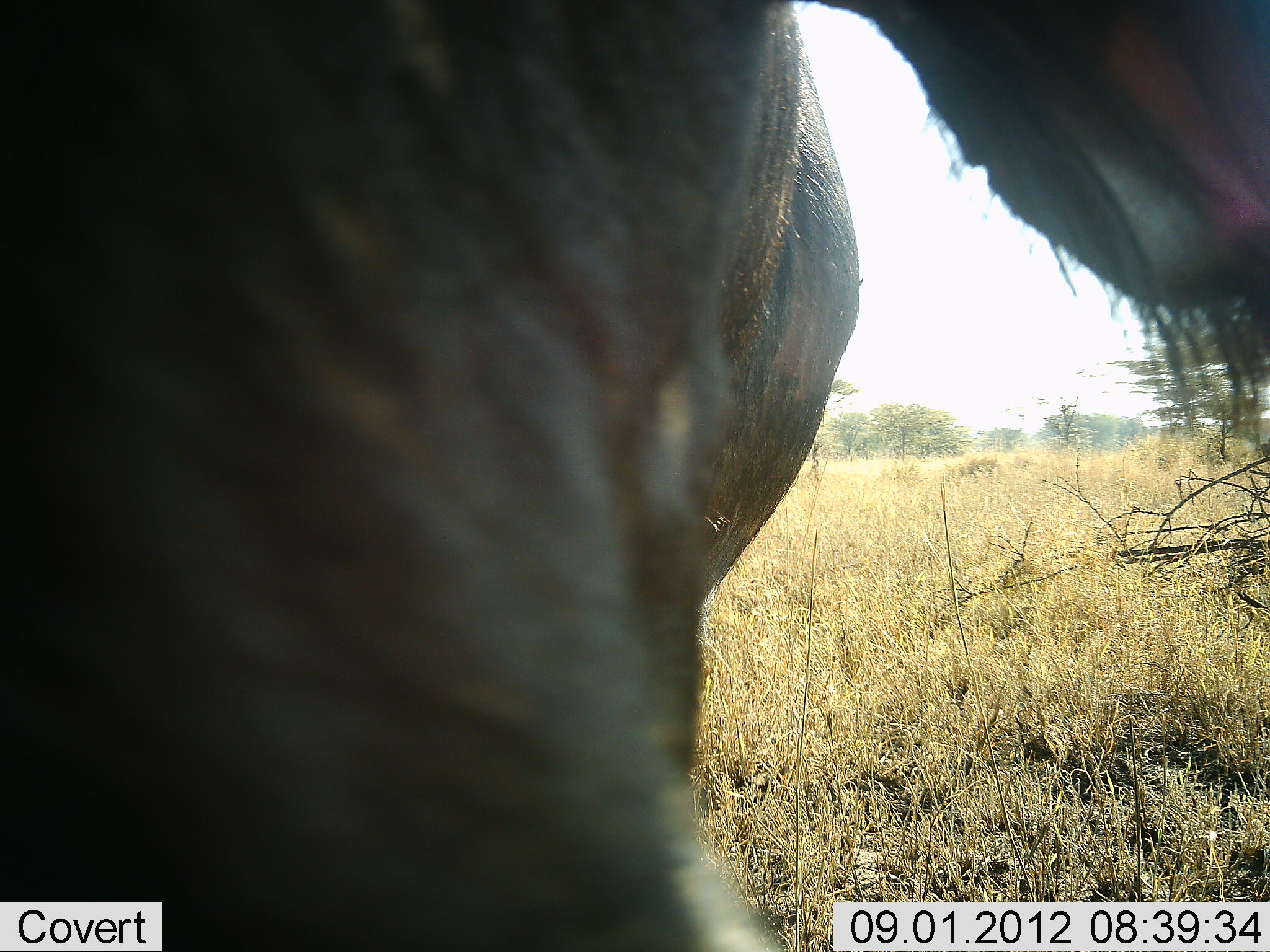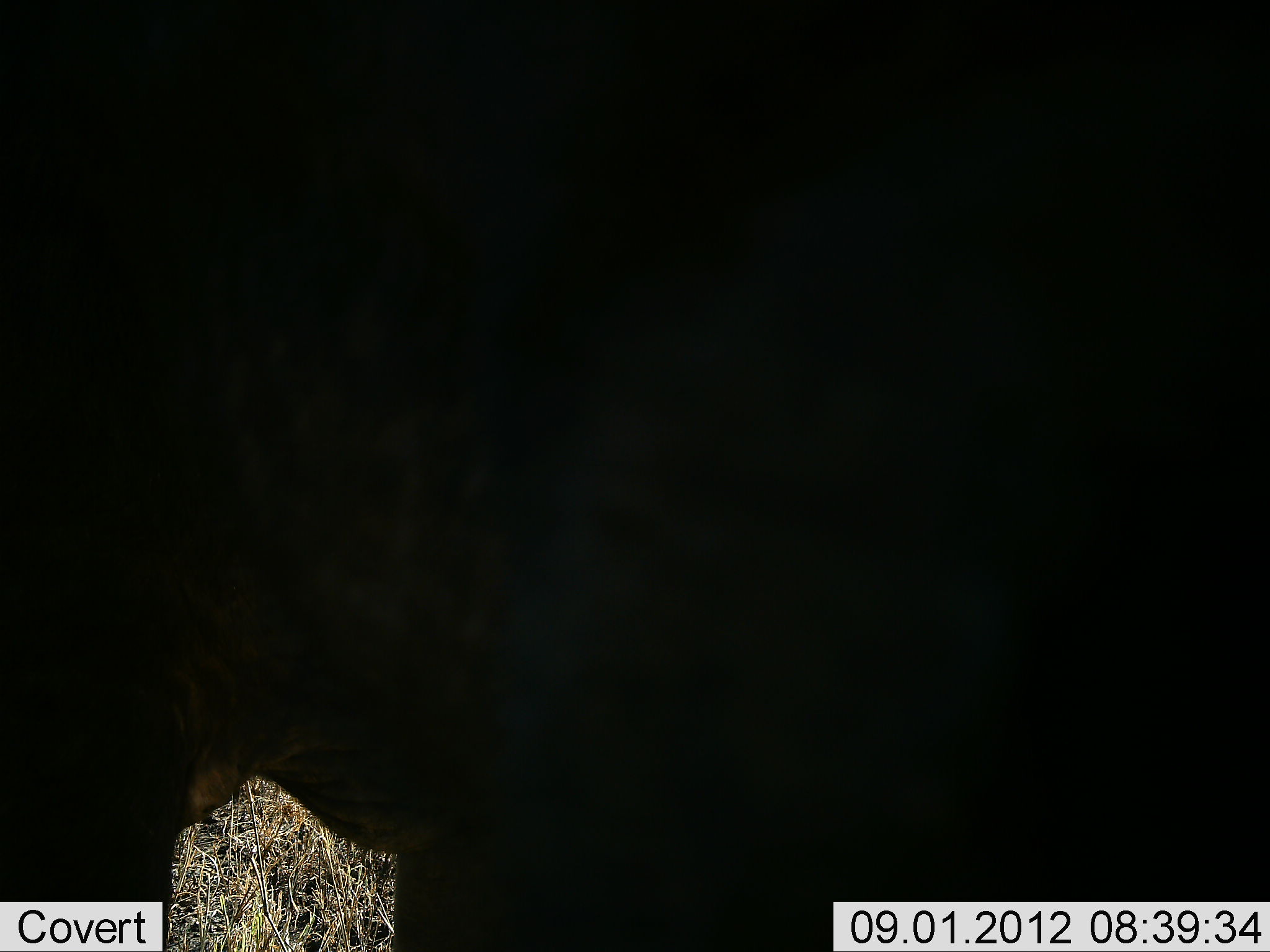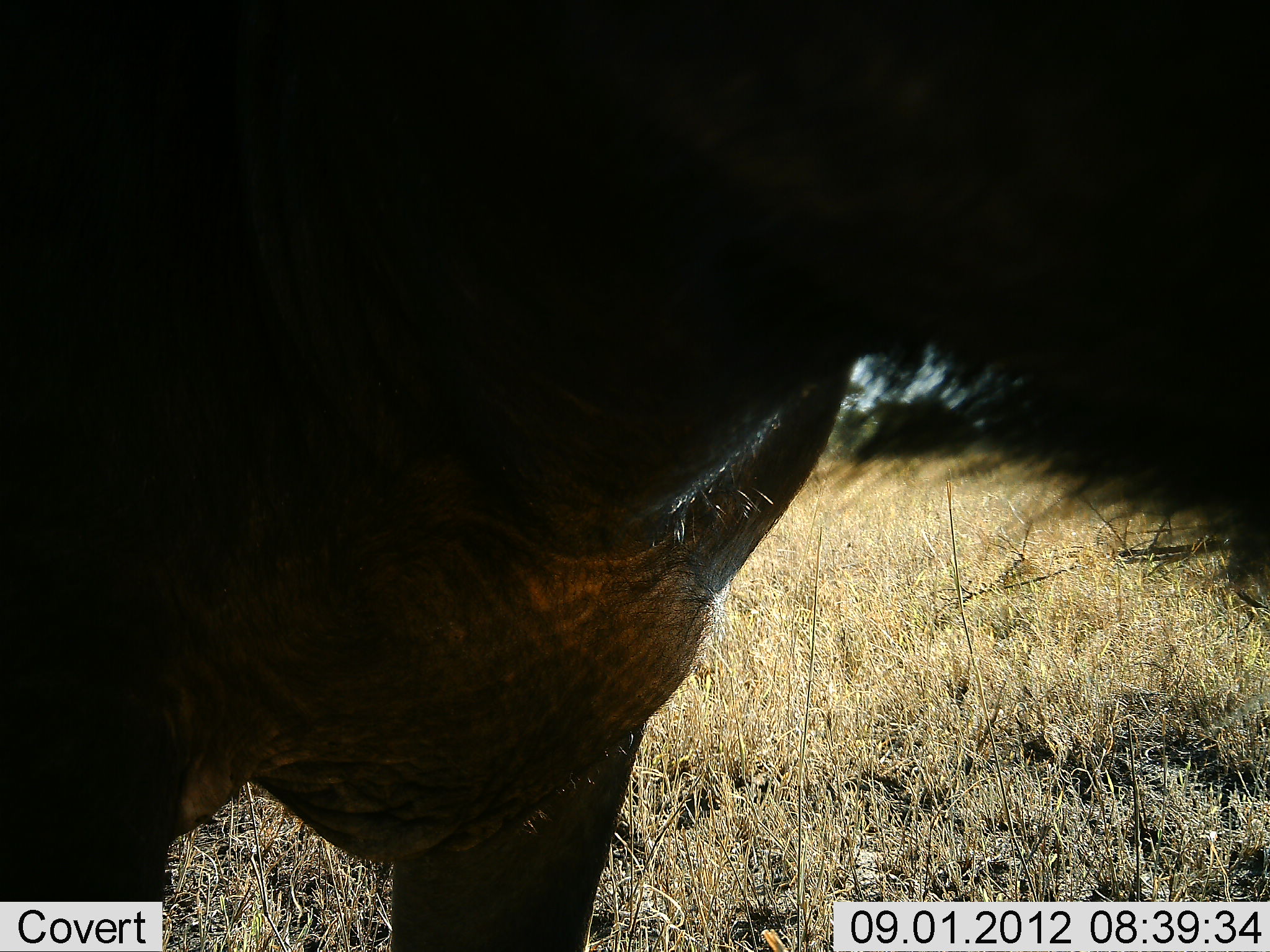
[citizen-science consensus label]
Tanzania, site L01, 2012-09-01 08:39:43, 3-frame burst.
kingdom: Animalia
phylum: Chordata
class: Mammalia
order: Artiodactyla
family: Bovidae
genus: Connochaetes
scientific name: Connochaetes taurinus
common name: blue wildebeest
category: wildebeest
Wildebeest (blue wildebeest) (Connochaetes taurinus), count 1. Behavior (volunteer vote fractions): standing 60%, resting 0%, moving 30%, interacting 0%. Young present (vote fraction): 0%. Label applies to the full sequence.